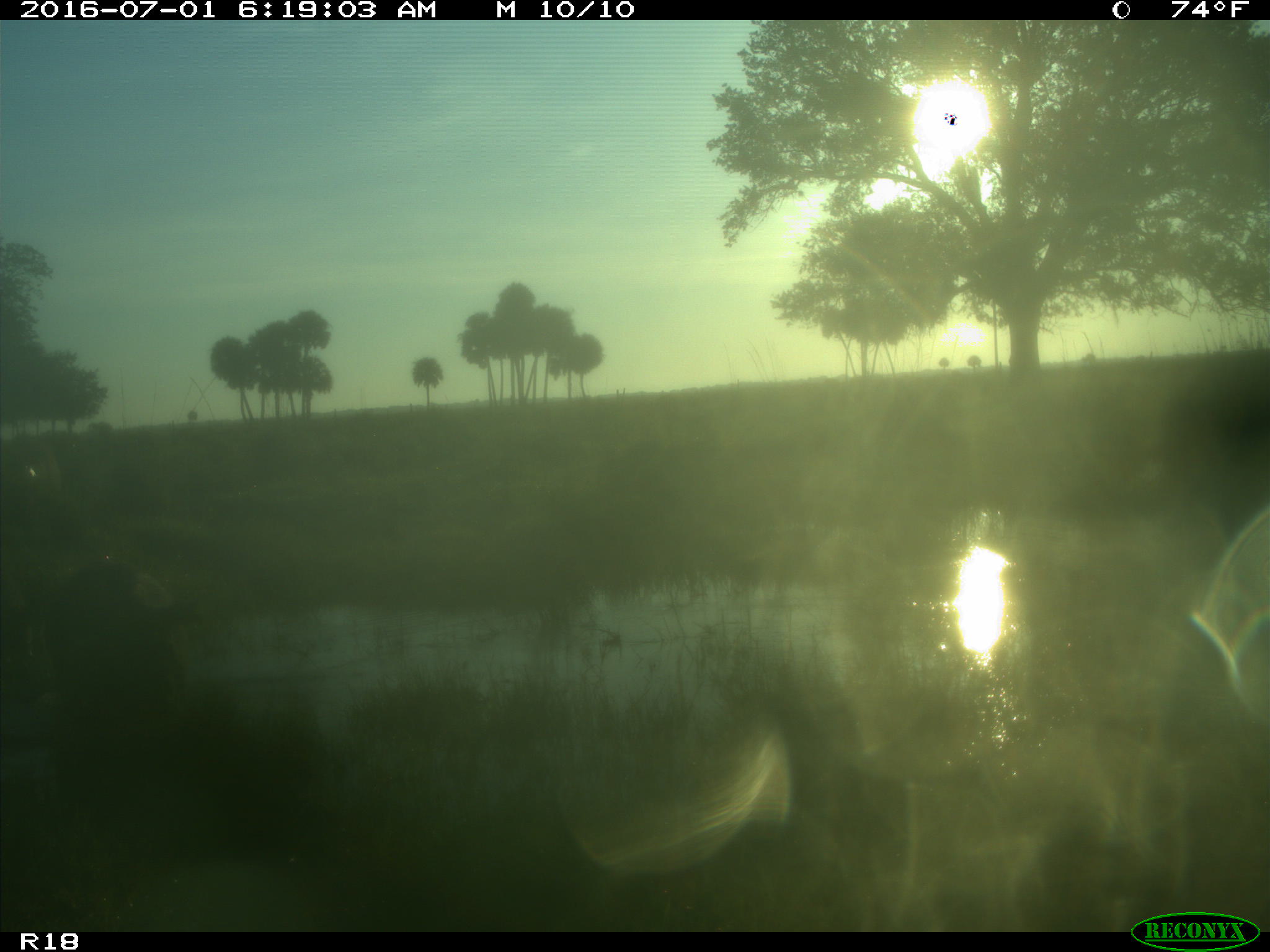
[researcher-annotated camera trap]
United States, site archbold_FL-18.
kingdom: Animalia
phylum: Chordata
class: Mammalia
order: Artiodactyla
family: Suidae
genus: Sus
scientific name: Sus scrofa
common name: wild boar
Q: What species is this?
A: Sus scrofa (wild boar).